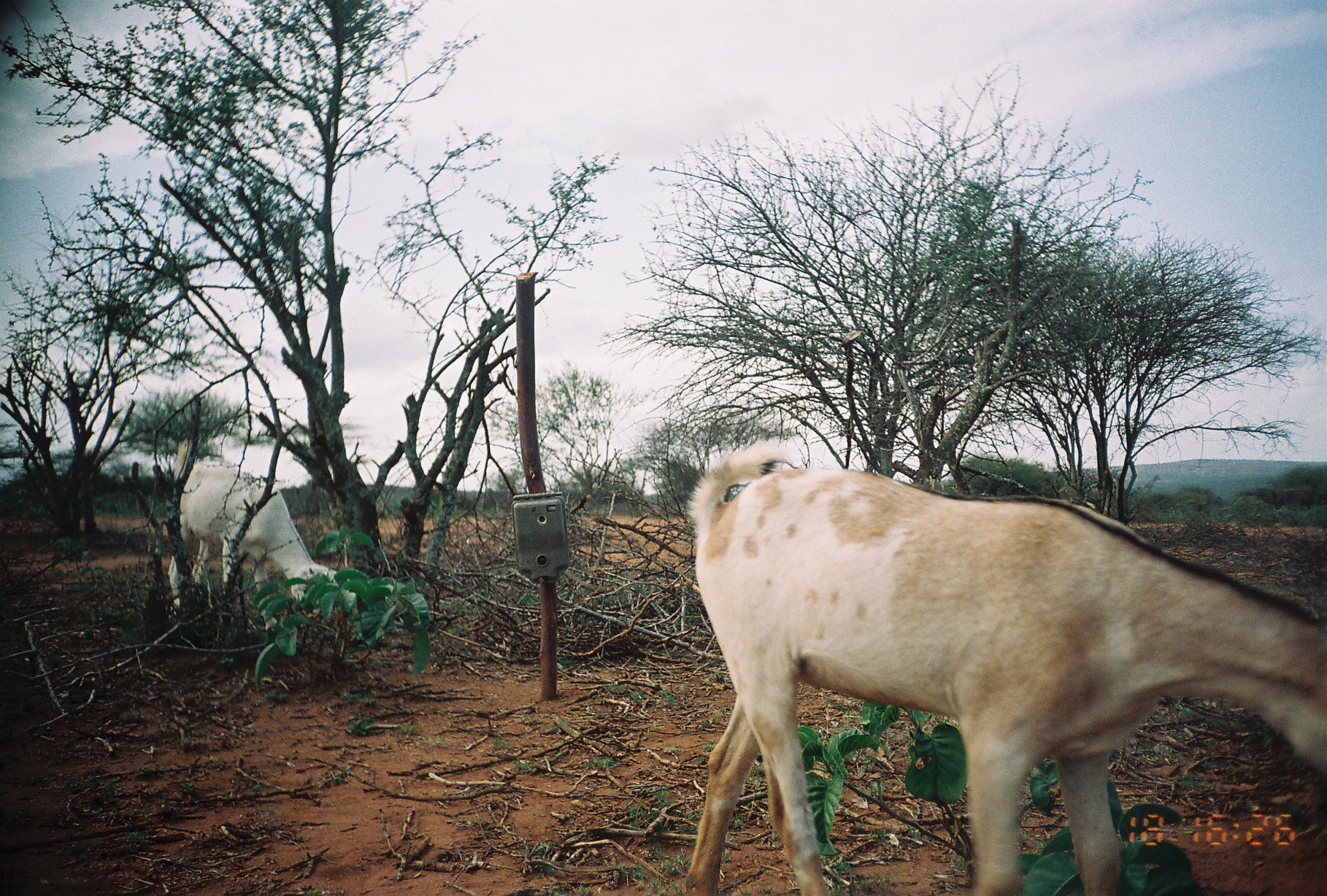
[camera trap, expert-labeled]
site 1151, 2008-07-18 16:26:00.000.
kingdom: Animalia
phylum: Chordata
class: Mammalia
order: Artiodactyla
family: Bovidae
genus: Capra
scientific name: Capra aegagrus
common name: wild goat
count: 2